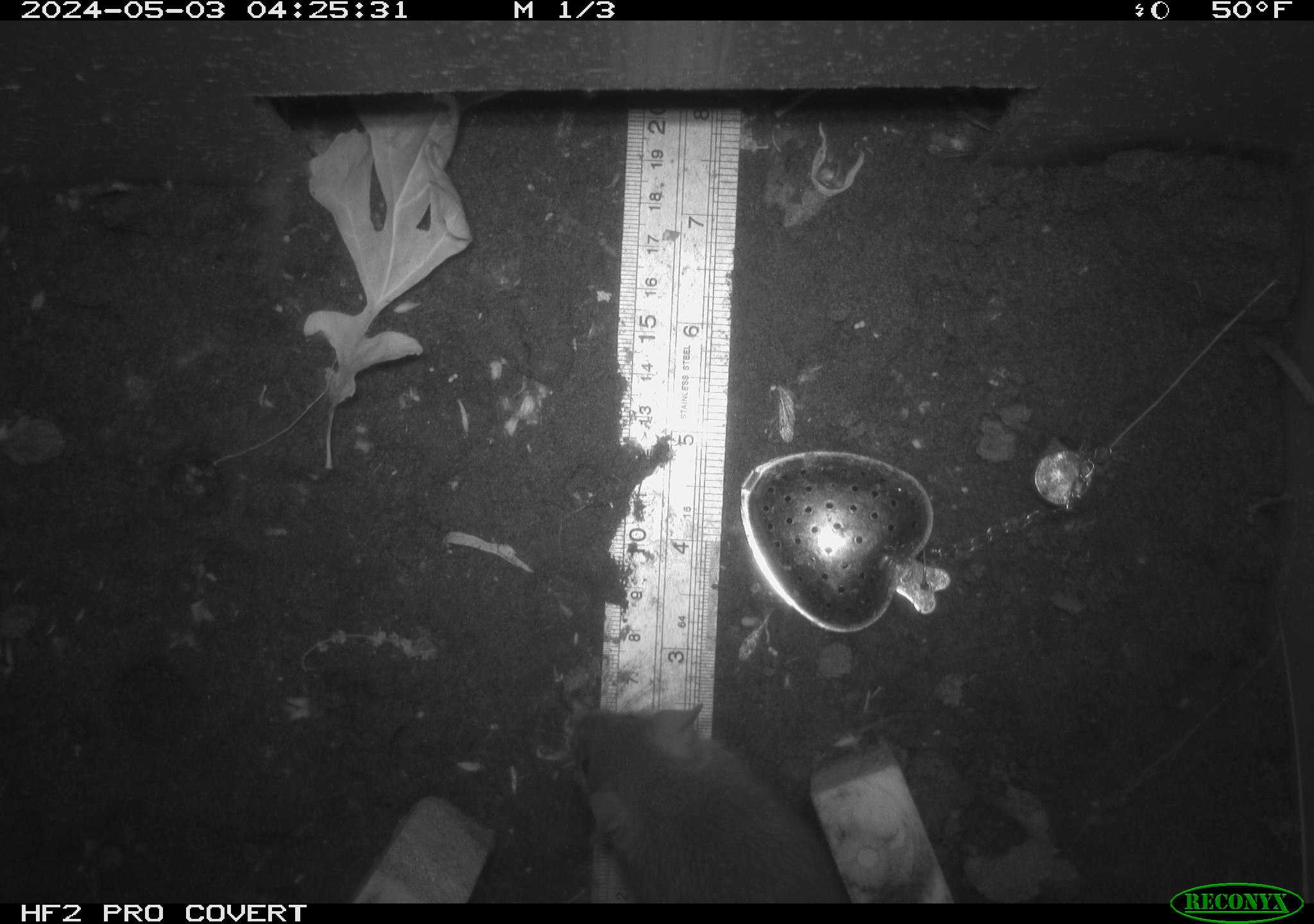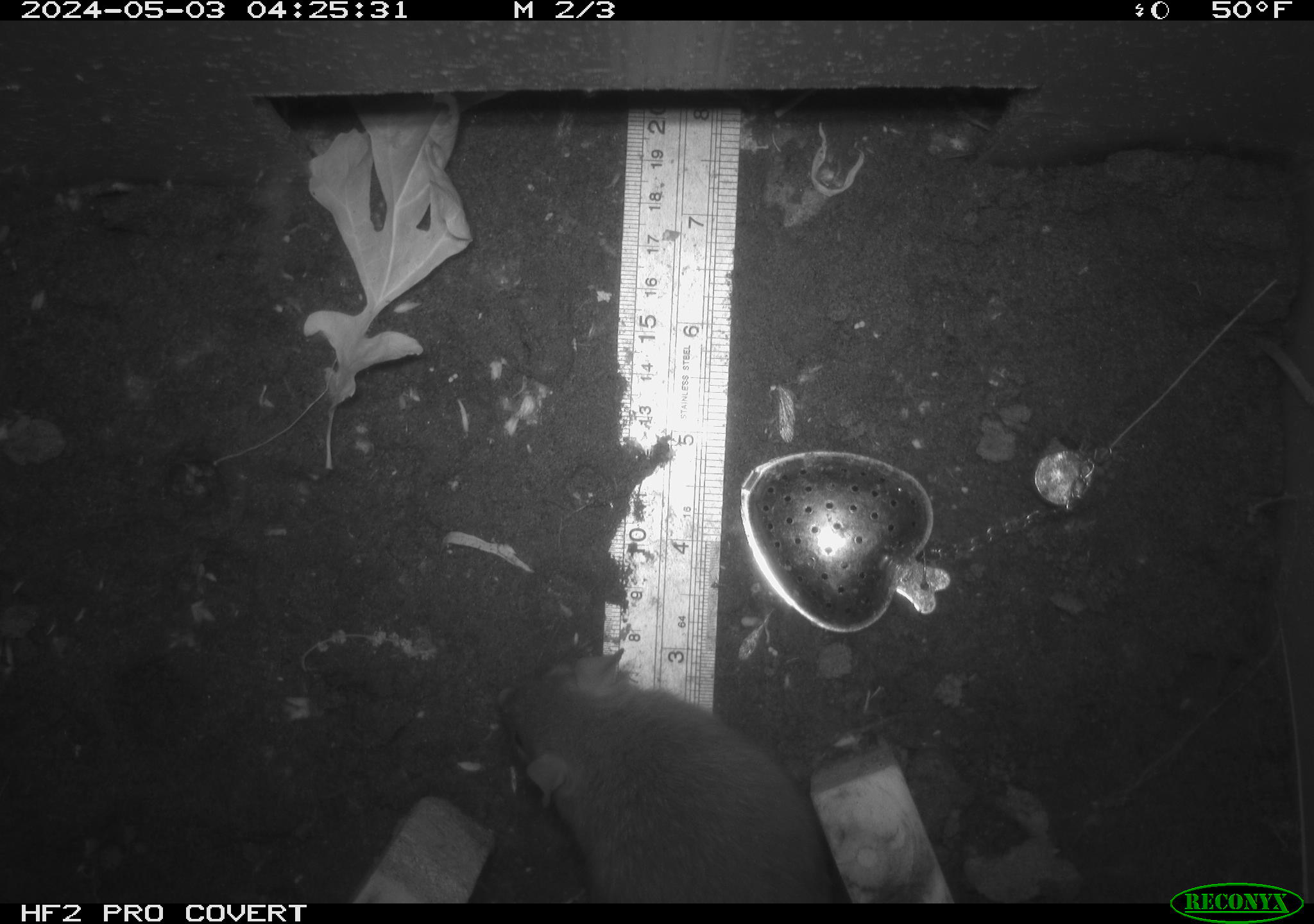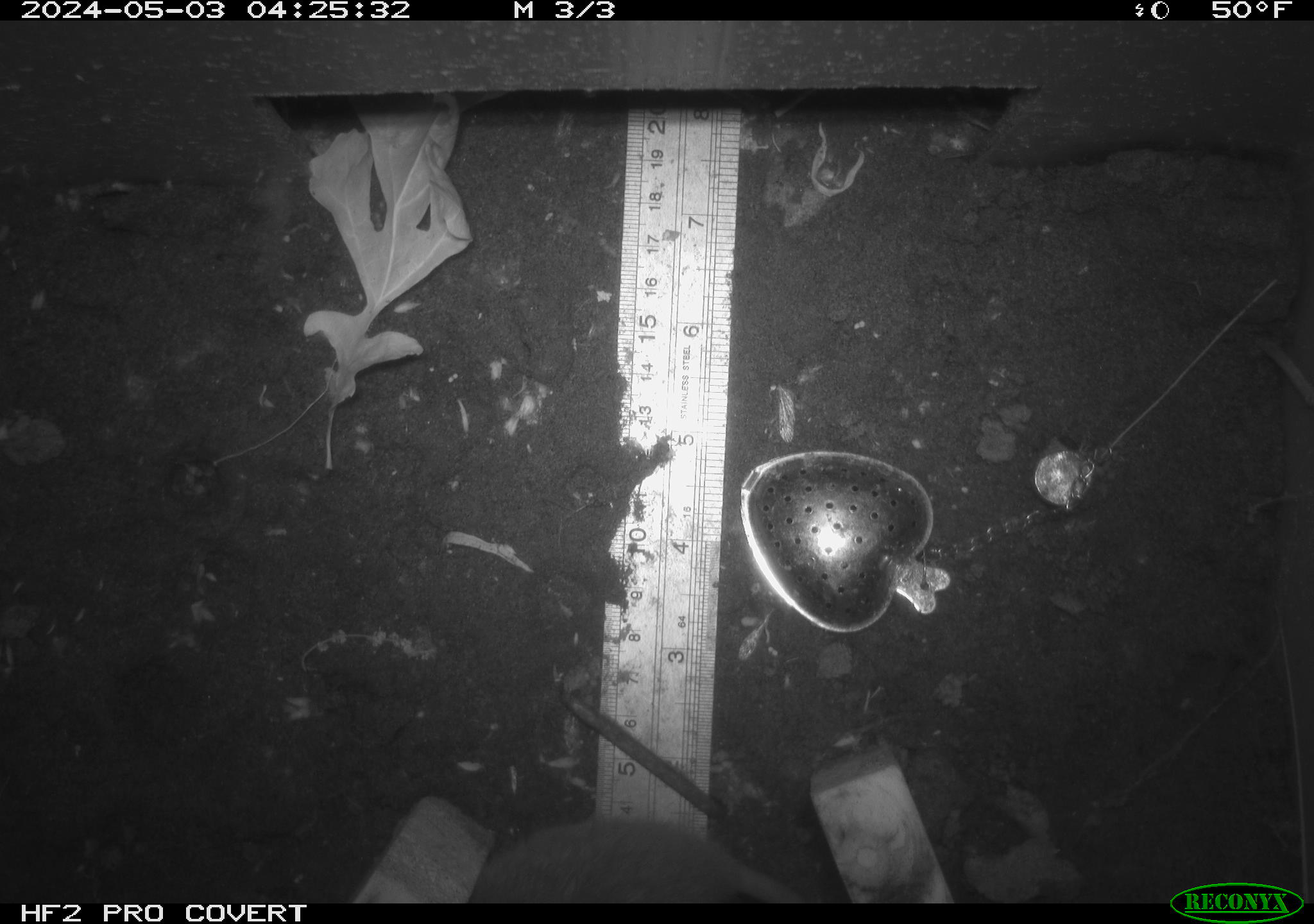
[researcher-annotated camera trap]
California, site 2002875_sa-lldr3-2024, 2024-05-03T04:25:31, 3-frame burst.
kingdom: Animalia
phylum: Chordata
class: Mammalia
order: Rodentia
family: Muridae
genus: Rattus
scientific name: Rattus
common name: rat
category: rattus species